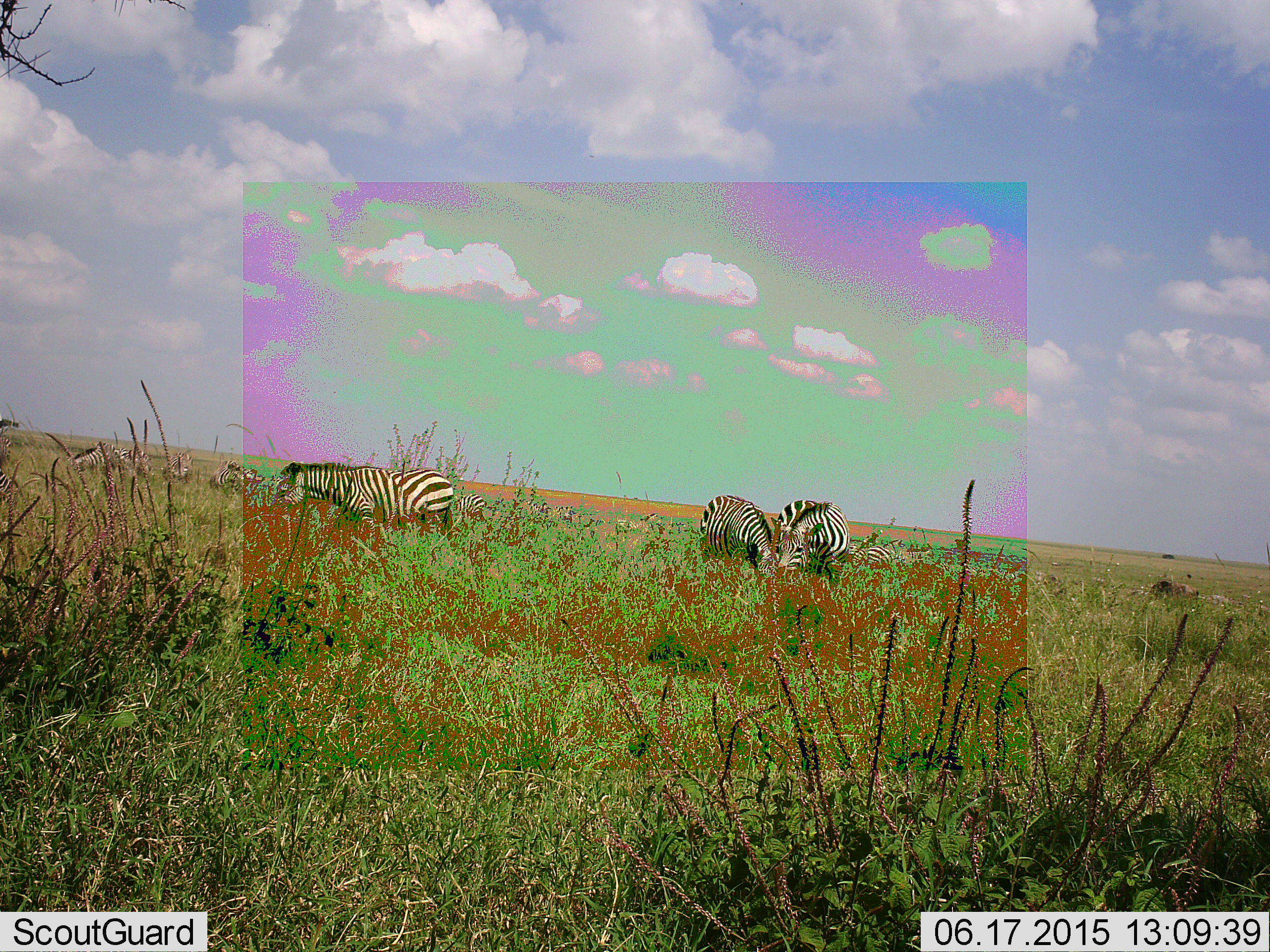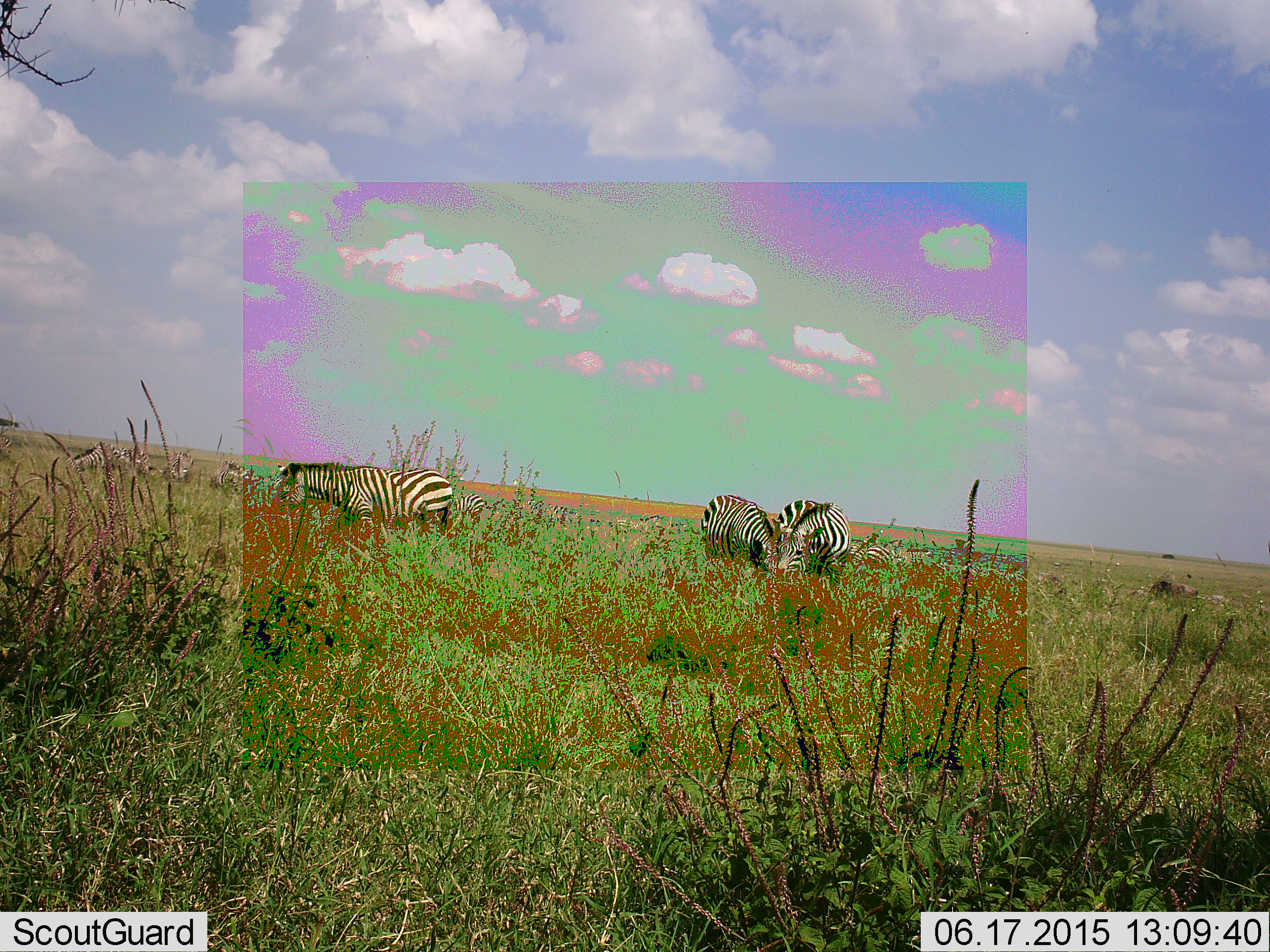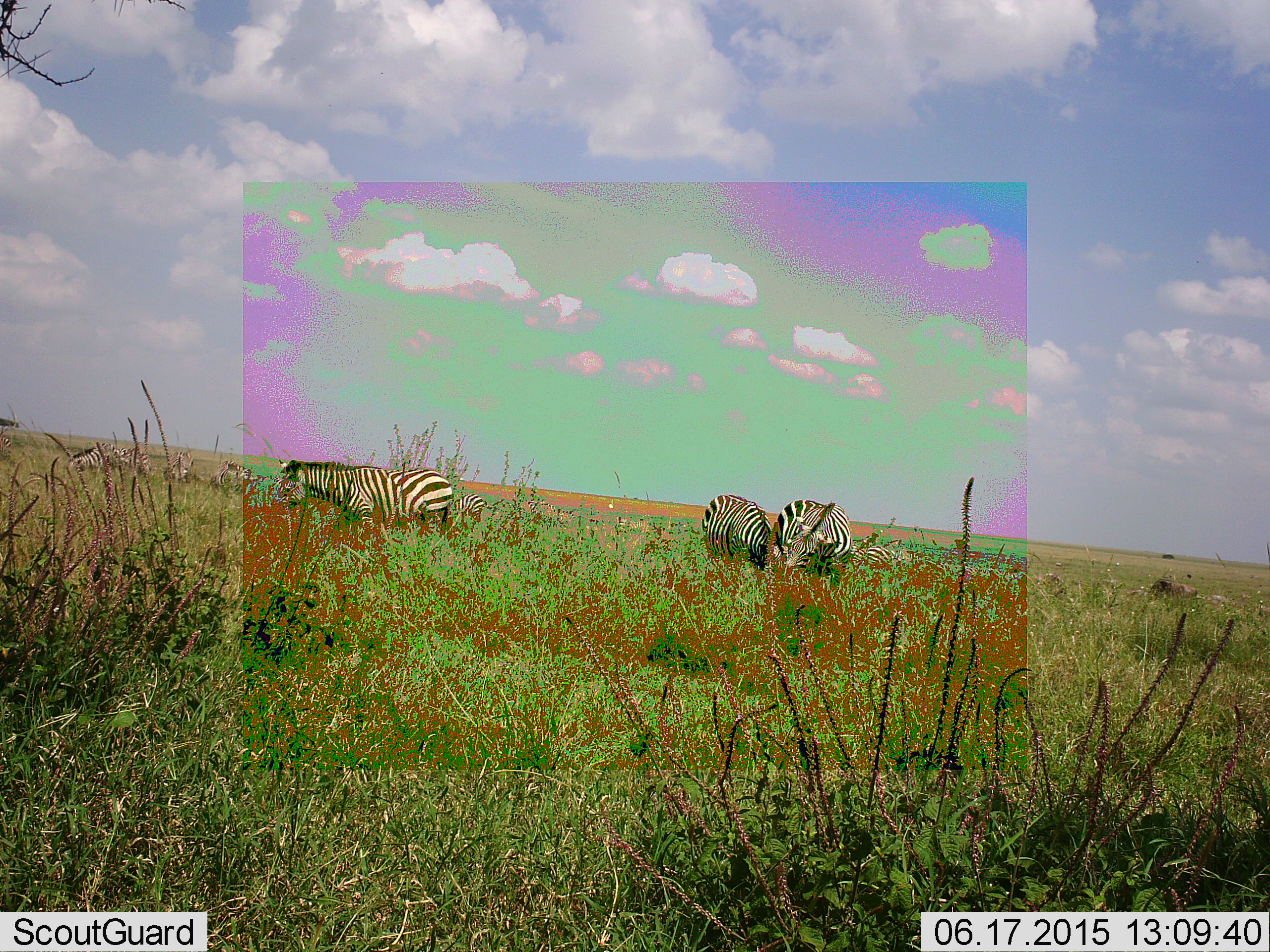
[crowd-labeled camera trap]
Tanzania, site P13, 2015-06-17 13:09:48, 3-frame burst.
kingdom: Animalia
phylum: Chordata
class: Mammalia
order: Perissodactyla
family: Equidae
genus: Equus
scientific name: Equus quagga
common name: plains zebra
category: zebra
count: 4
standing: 46%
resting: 0%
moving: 0%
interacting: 8%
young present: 0%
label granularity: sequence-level